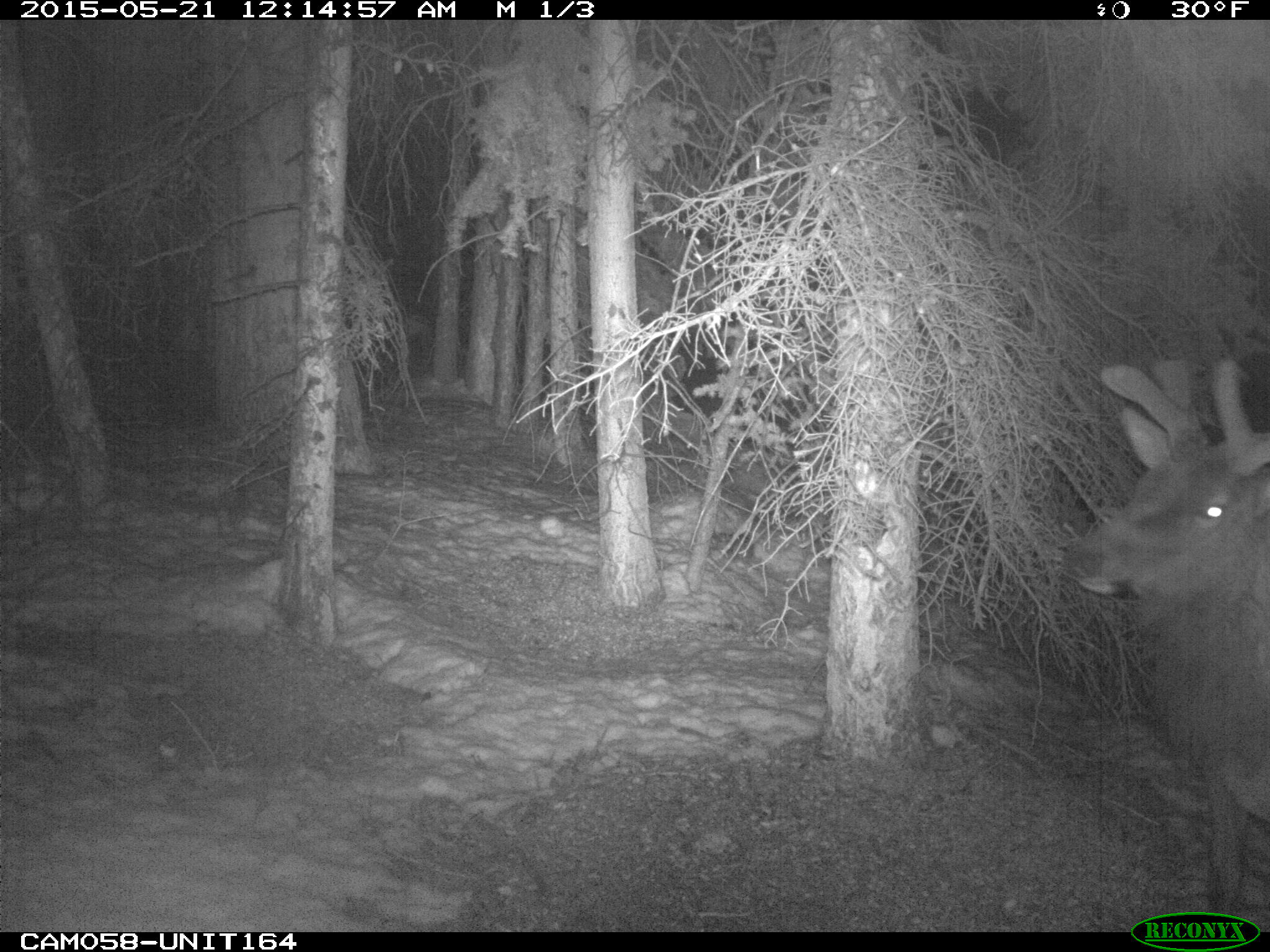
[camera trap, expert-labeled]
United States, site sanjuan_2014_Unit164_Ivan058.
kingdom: Animalia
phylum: Chordata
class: Mammalia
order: Artiodactyla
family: Cervidae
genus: Cervus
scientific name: Cervus elaphus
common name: red deer